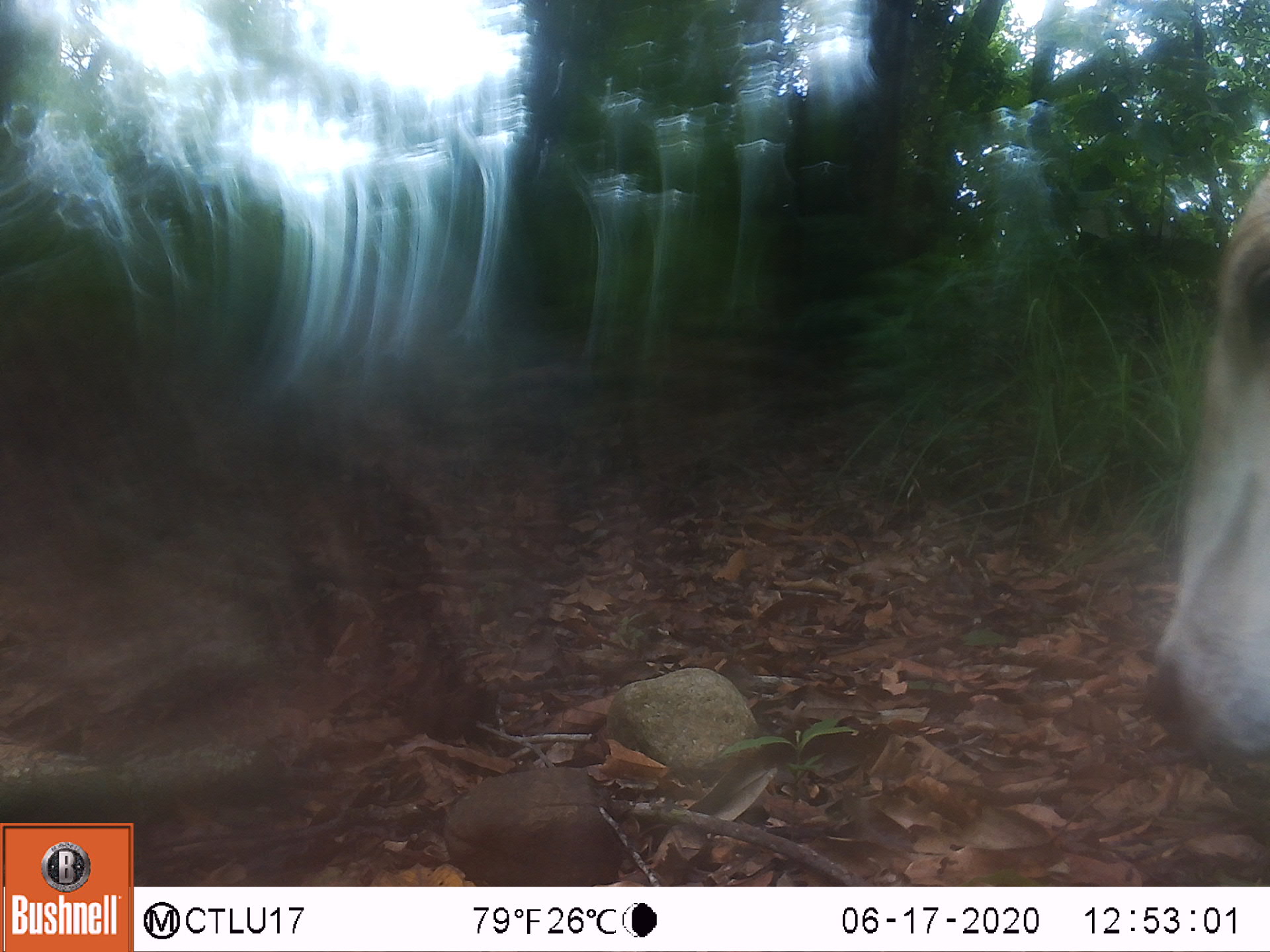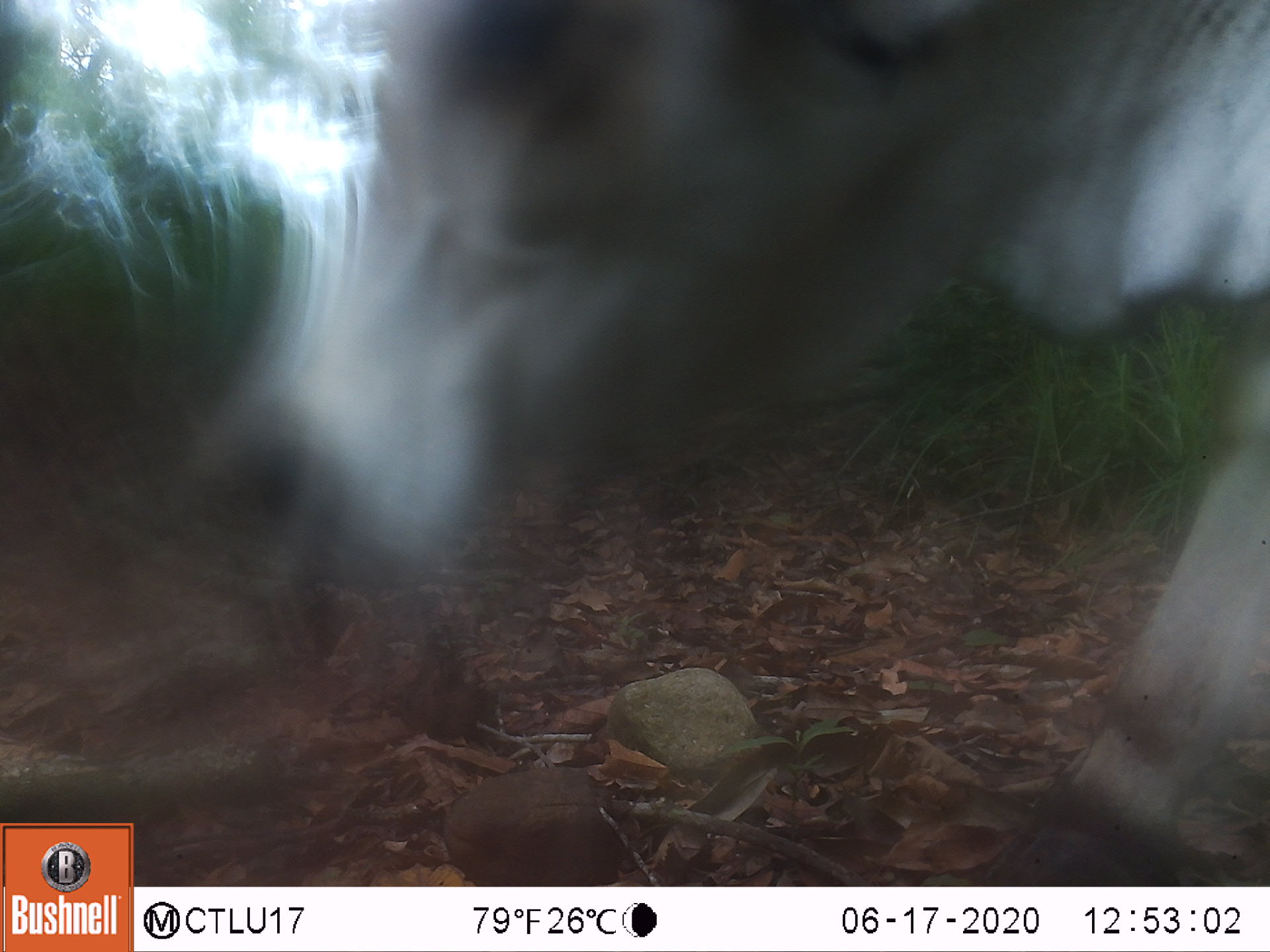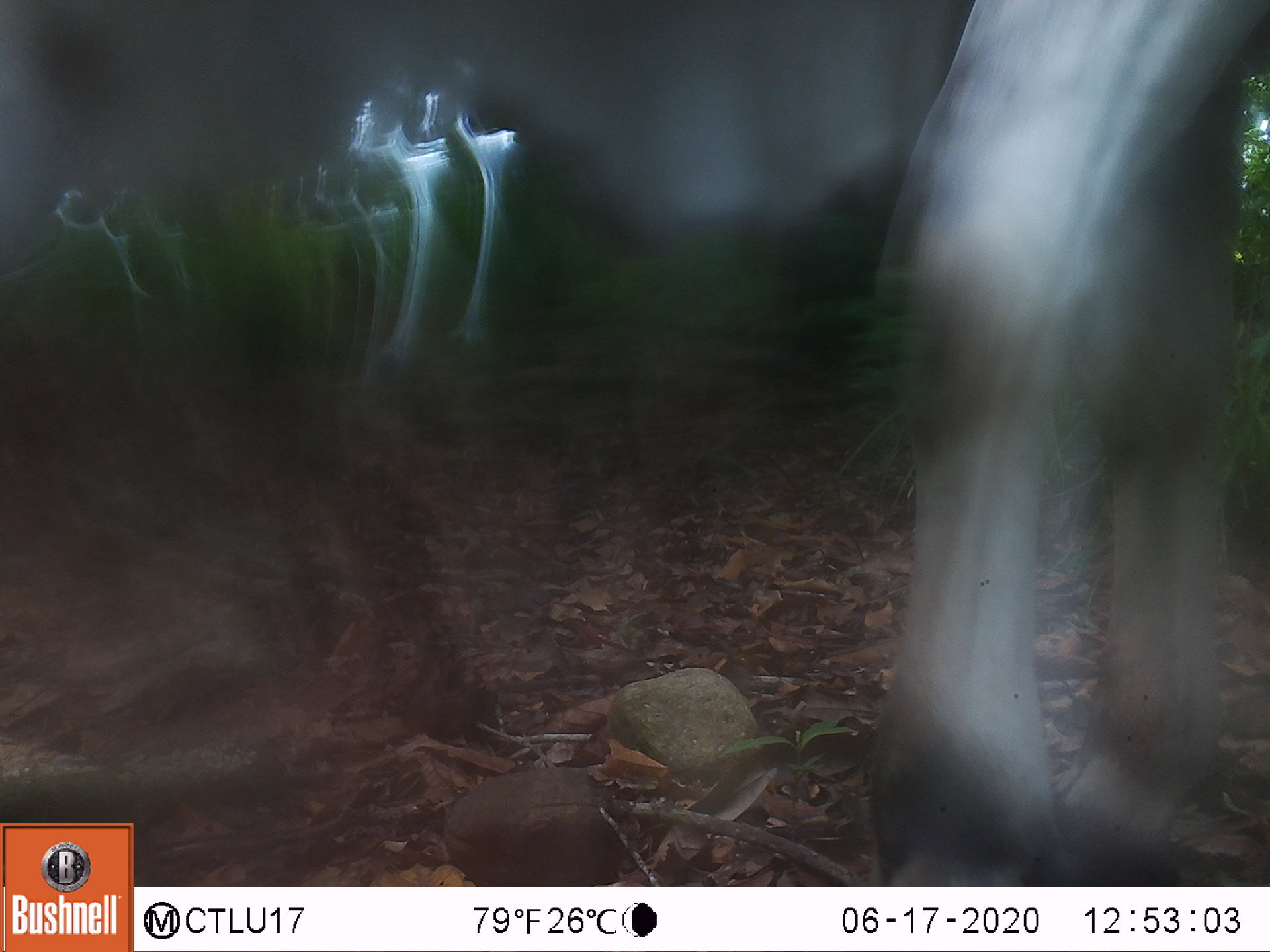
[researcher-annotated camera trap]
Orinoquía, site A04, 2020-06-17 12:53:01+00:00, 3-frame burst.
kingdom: Animalia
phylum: Chordata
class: Mammalia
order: Artiodactyla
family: Bovidae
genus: Bos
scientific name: Bos taurus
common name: cow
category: cattle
Cattle (cow) (Bos taurus).